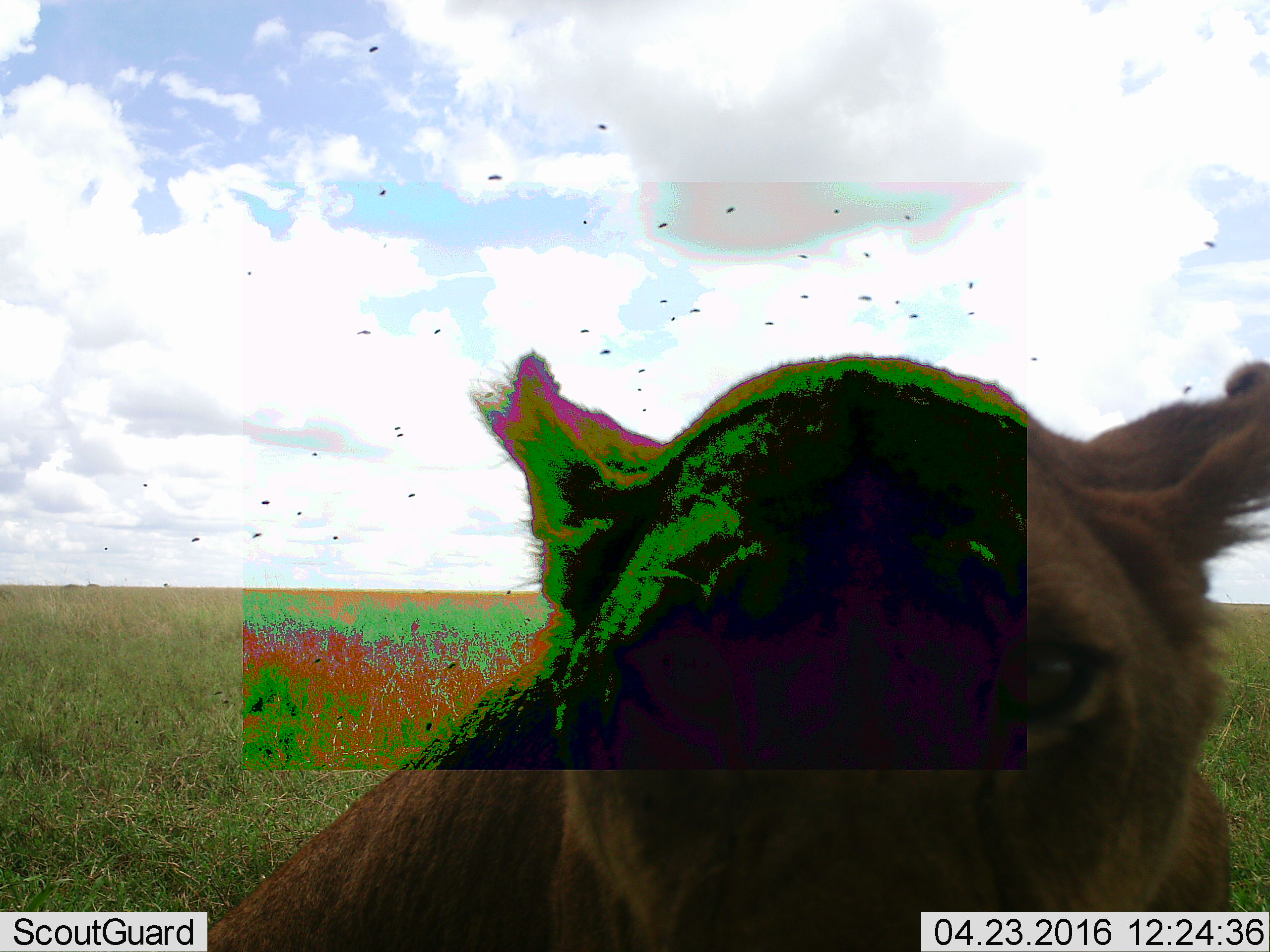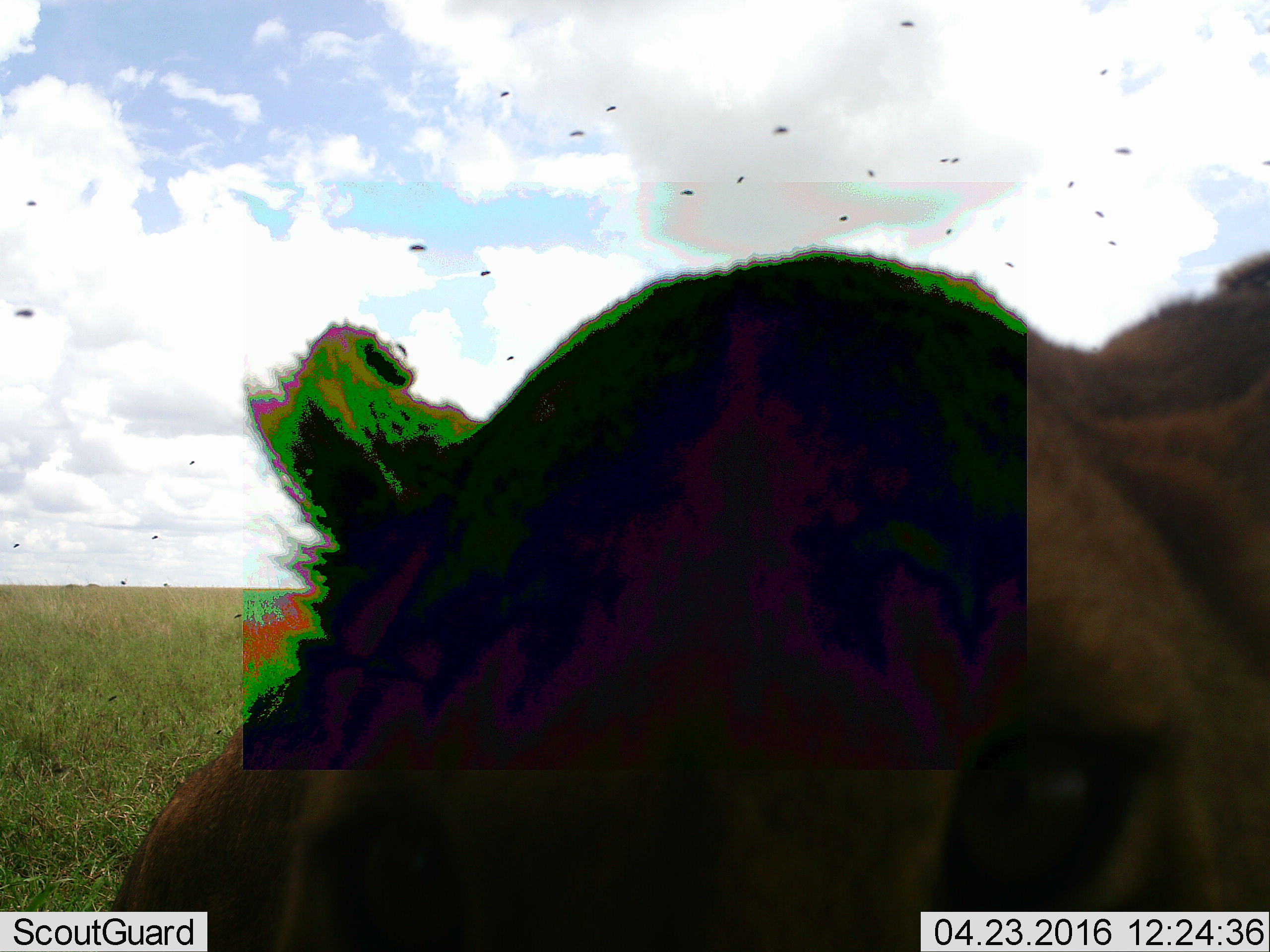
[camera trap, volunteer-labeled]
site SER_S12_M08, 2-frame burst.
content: unidentified animal